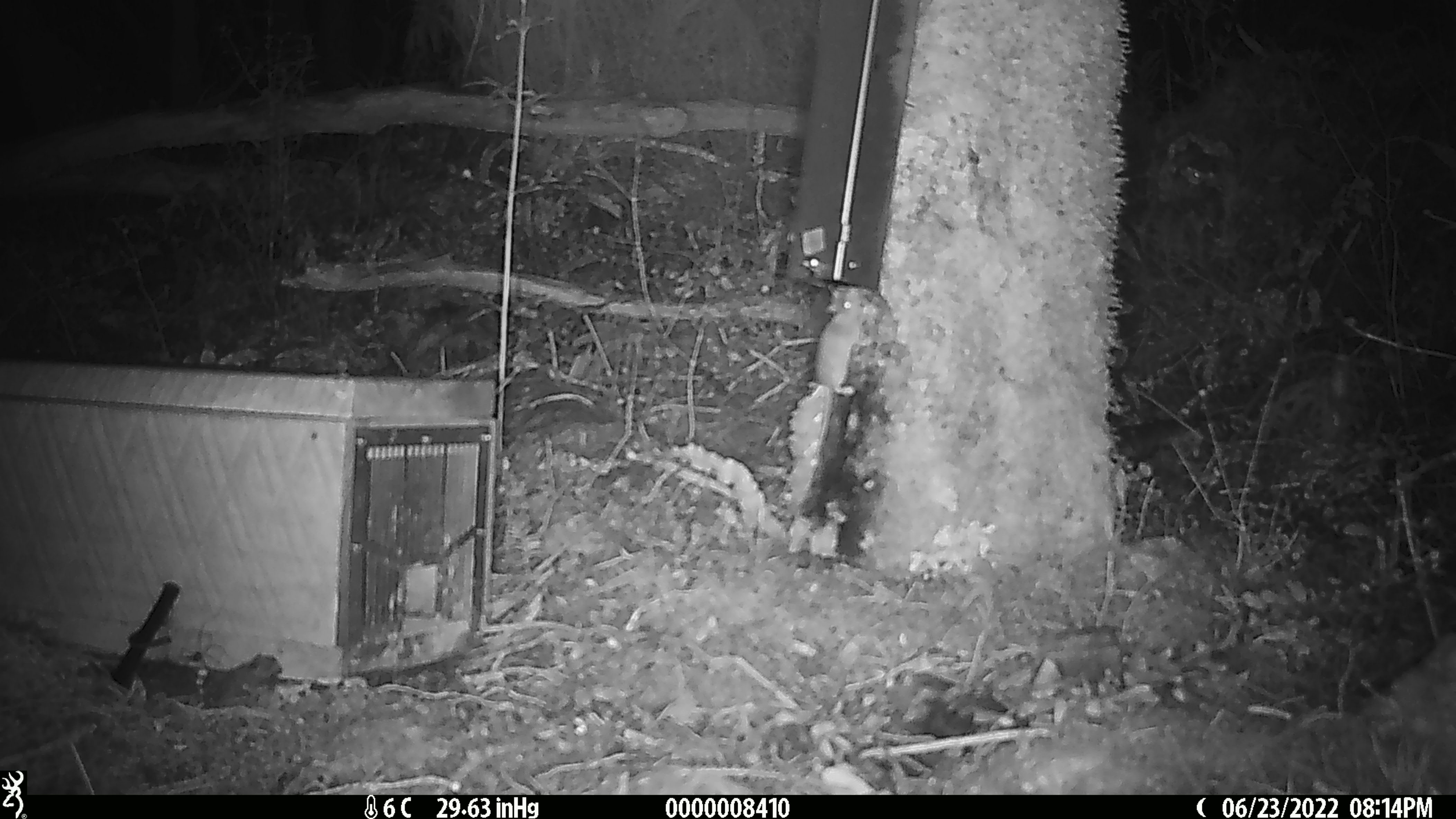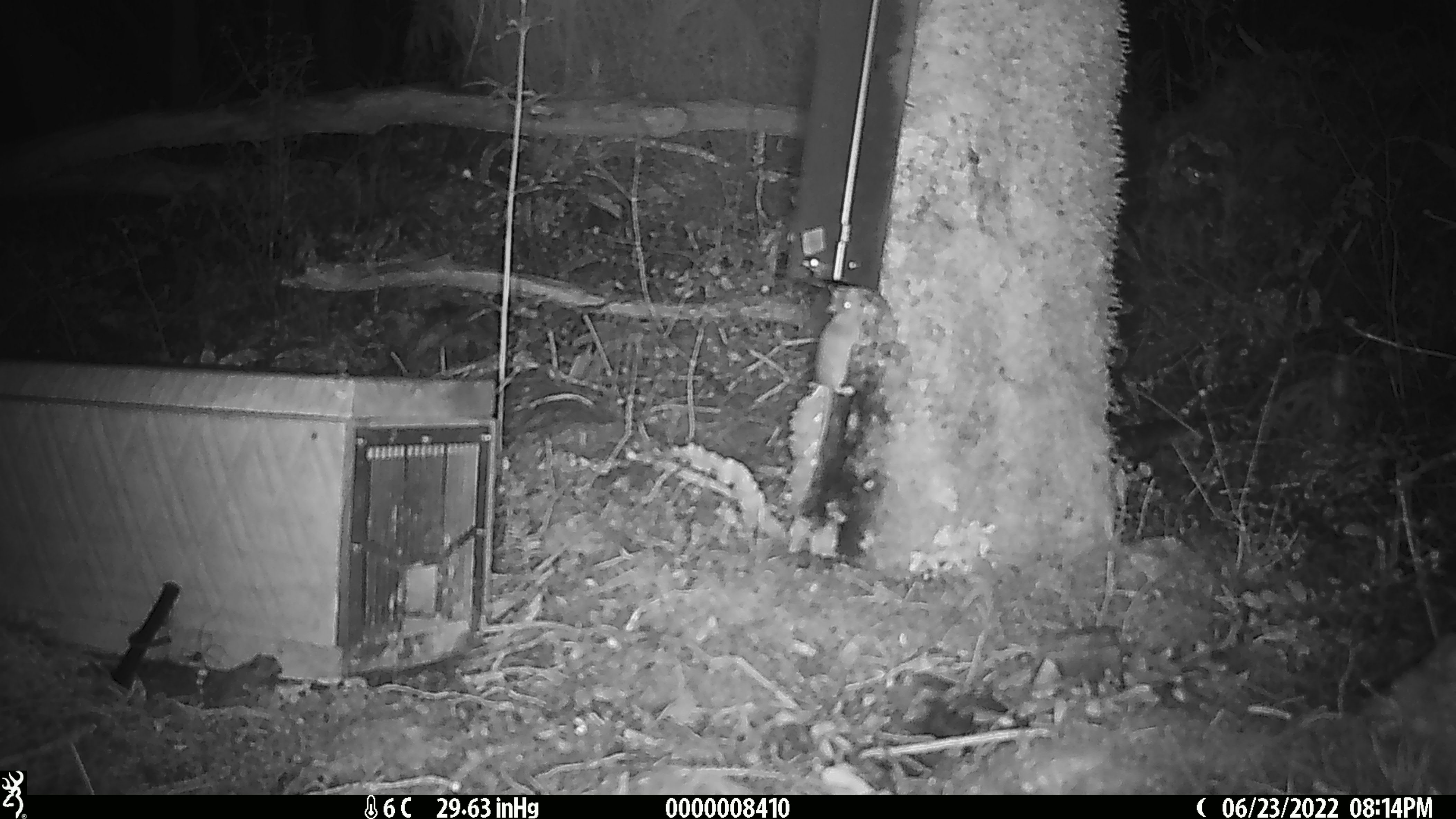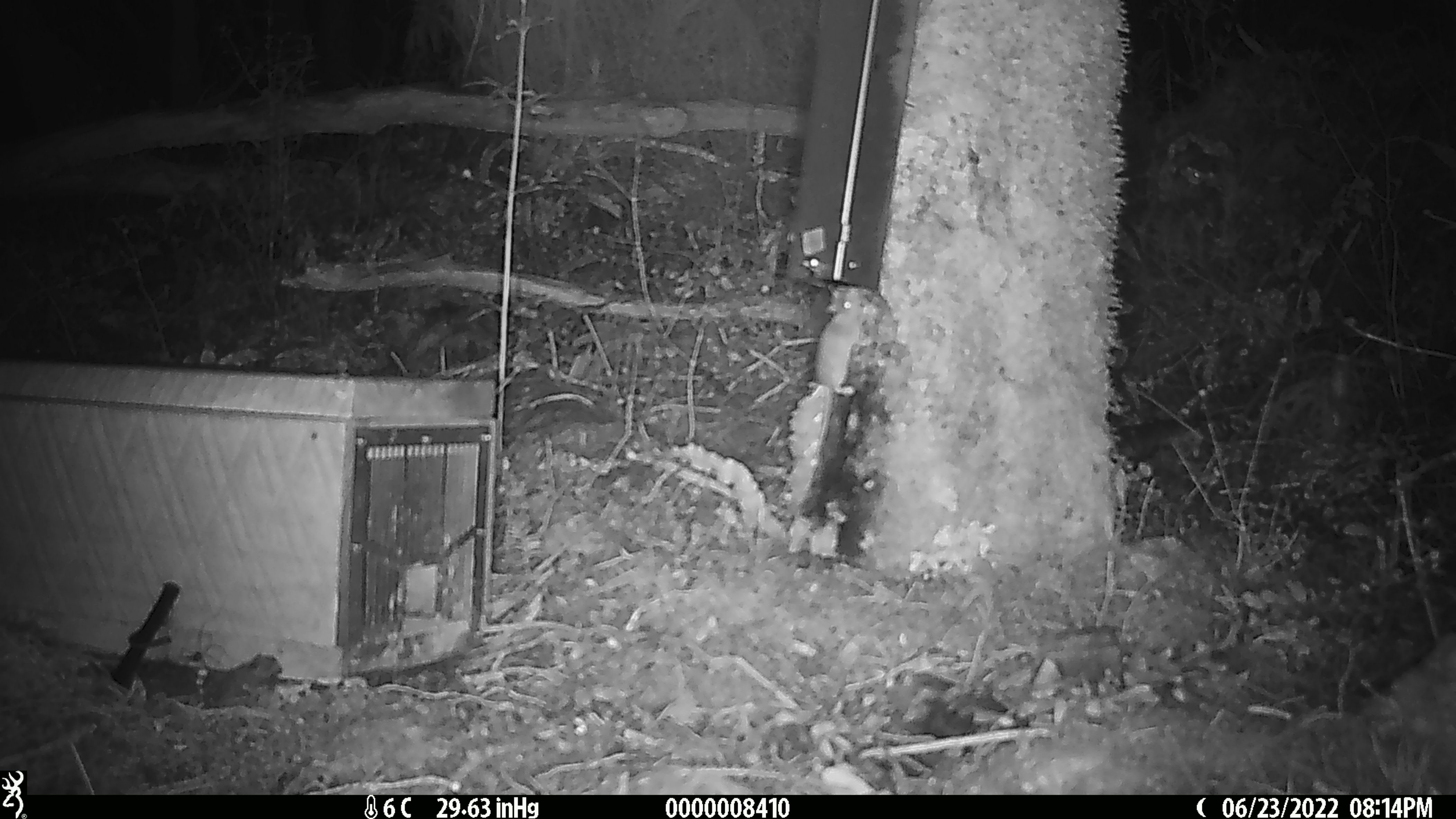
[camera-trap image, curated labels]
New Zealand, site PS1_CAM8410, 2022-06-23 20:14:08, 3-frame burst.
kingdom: Animalia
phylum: Chordata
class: Mammalia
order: Rodentia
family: Muridae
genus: Mus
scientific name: Mus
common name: mouse